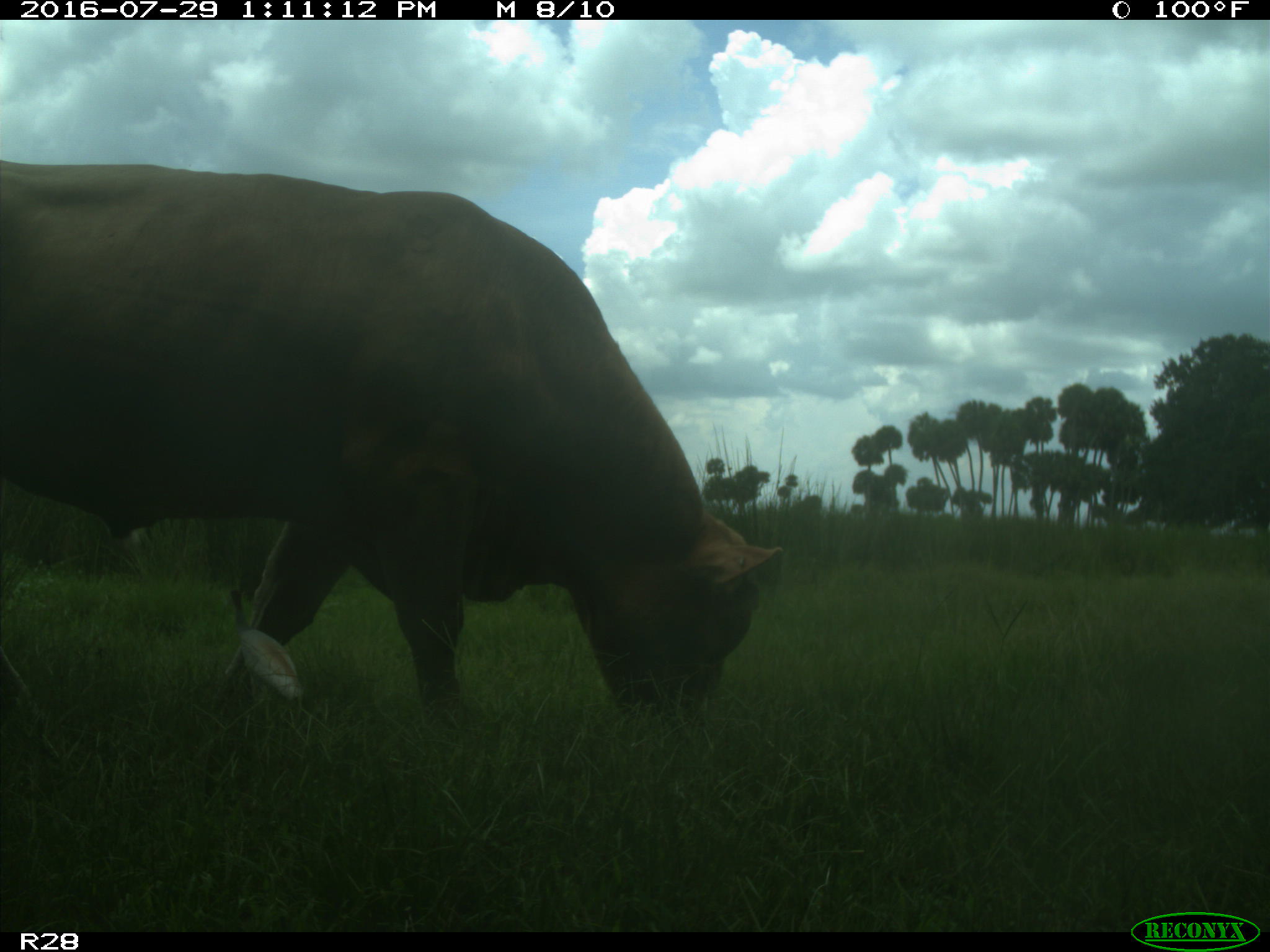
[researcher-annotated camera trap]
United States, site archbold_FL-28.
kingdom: Animalia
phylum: Chordata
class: Mammalia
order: Artiodactyla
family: Bovidae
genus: Bos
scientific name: Bos taurus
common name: domestic cow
Bos taurus (domestic cow).